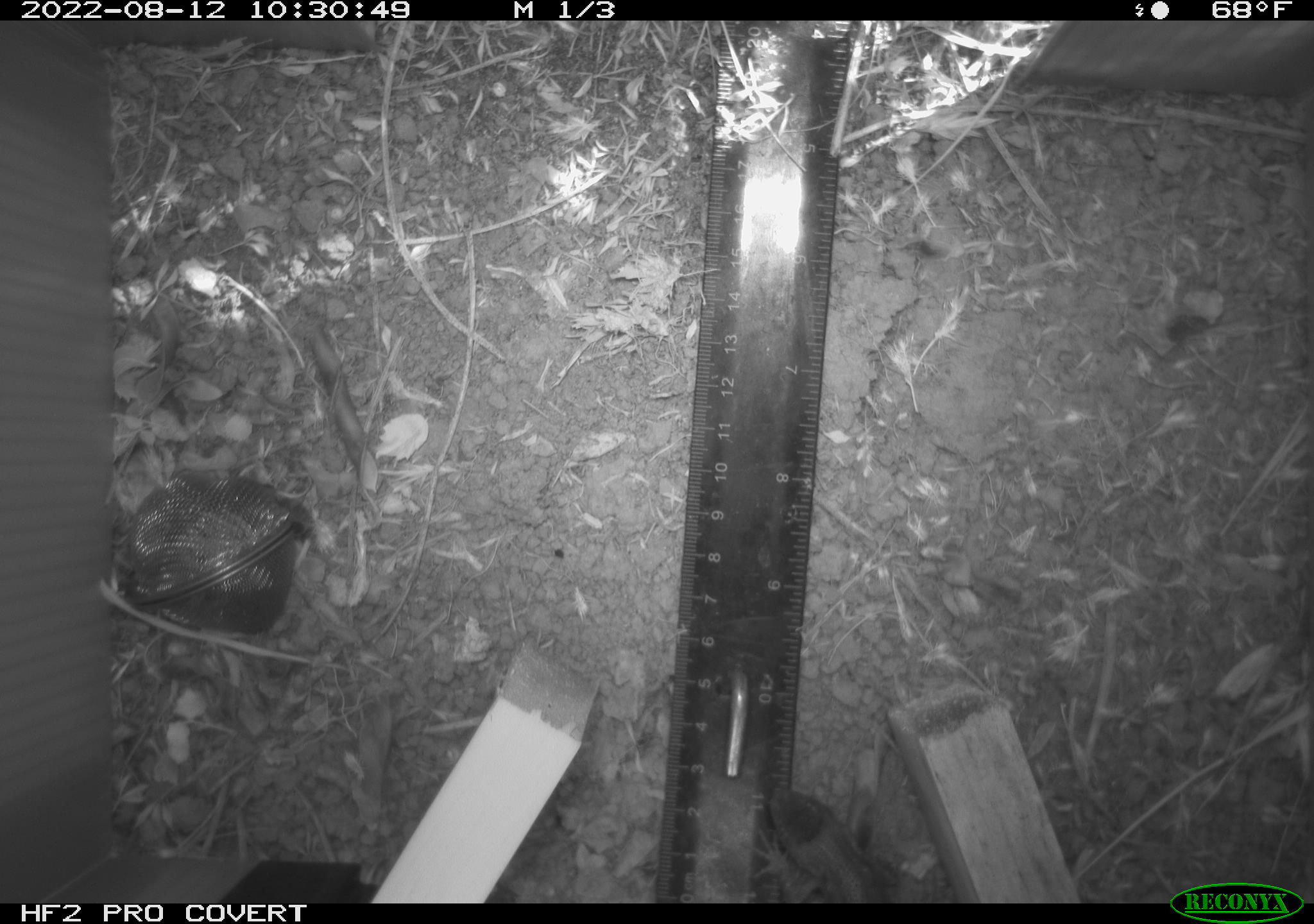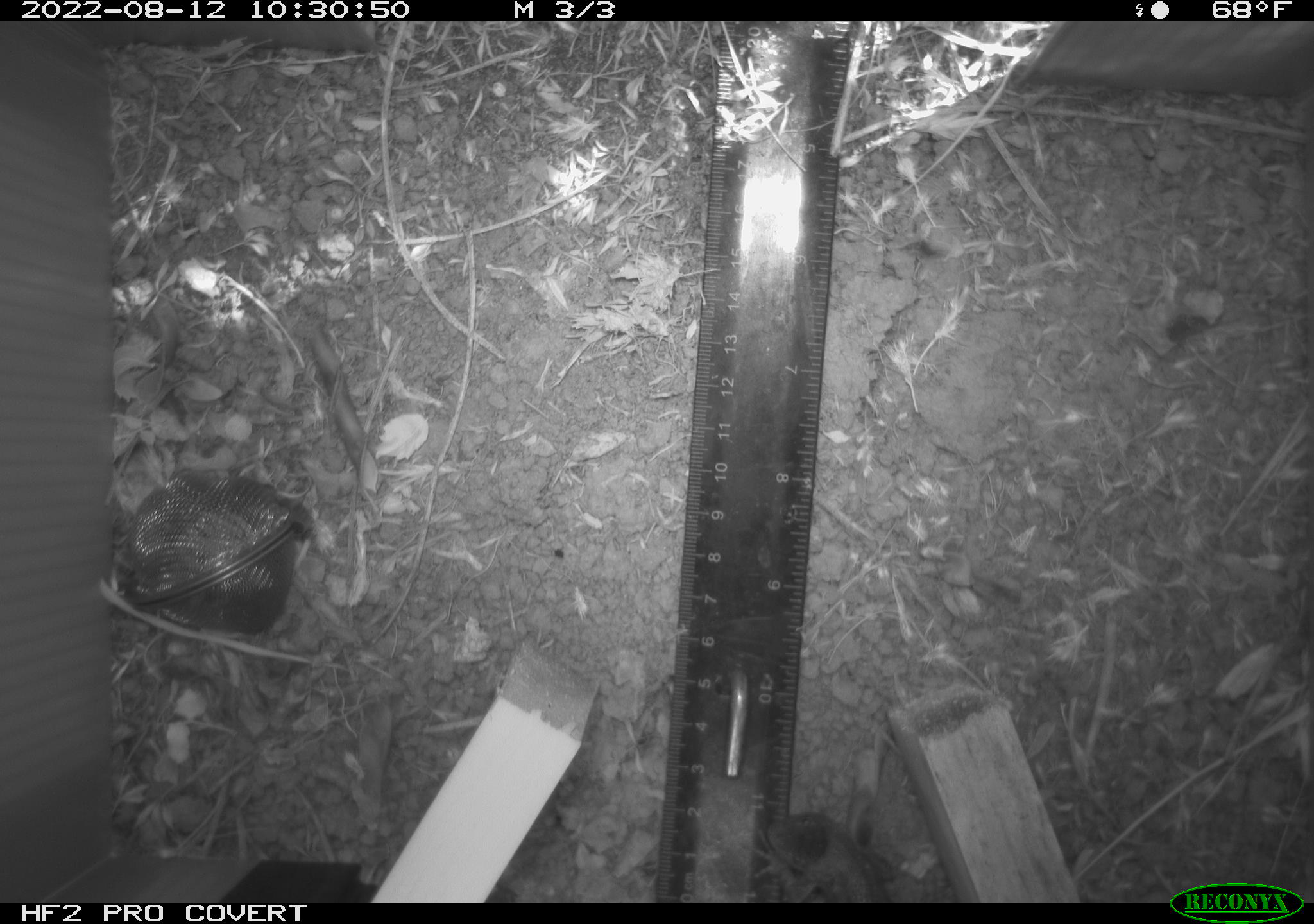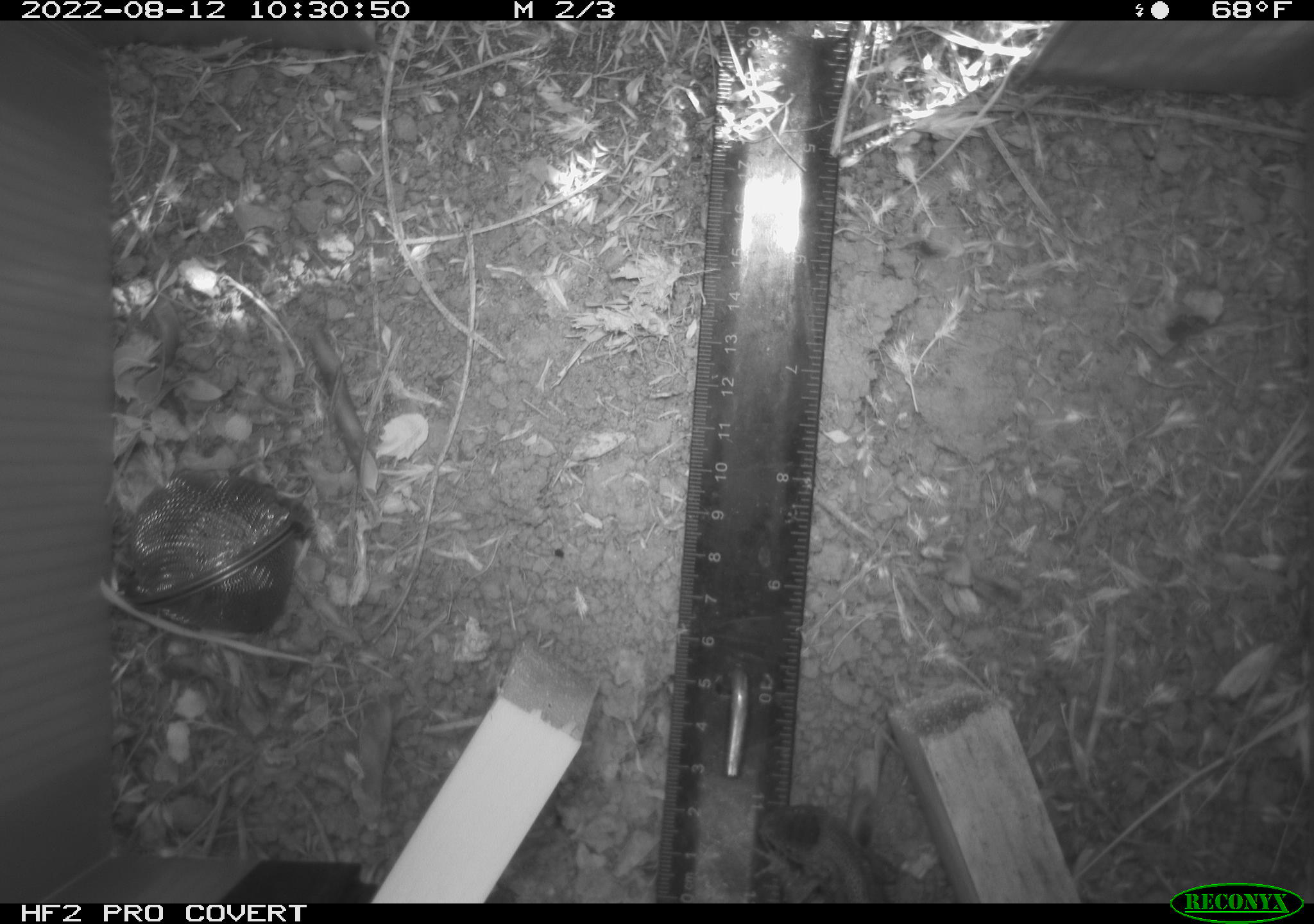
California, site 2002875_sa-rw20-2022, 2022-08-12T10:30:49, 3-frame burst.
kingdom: Animalia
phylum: Chordata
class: Reptilia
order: Squamata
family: Phrynosomatidae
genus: Sceloporus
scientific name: Sceloporus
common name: spiny lizards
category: sceloporus species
Sceloporus species (spiny lizards) (Sceloporus).